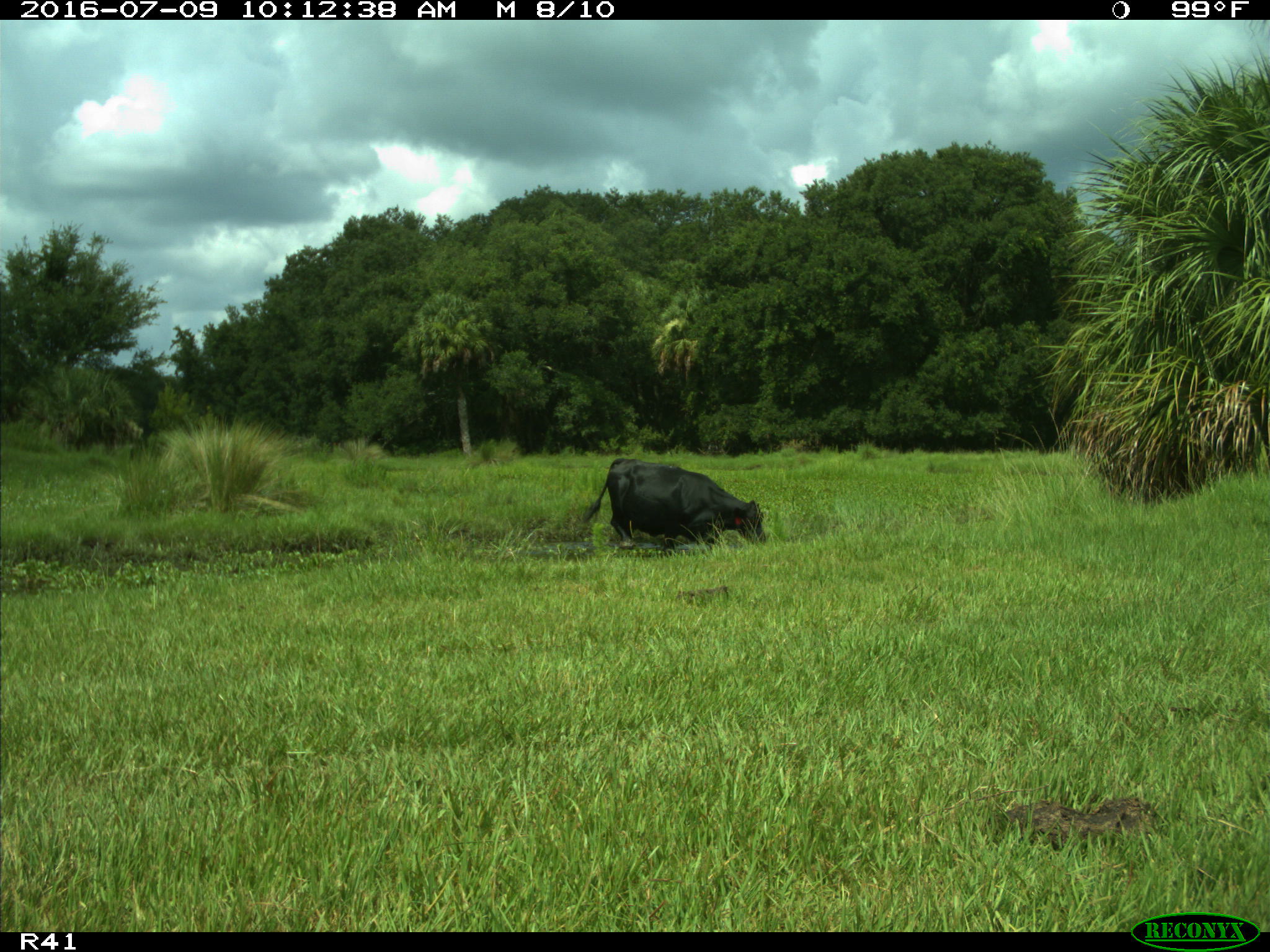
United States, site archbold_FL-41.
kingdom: Animalia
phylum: Chordata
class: Mammalia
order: Artiodactyla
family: Bovidae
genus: Bos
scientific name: Bos taurus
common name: domestic cow